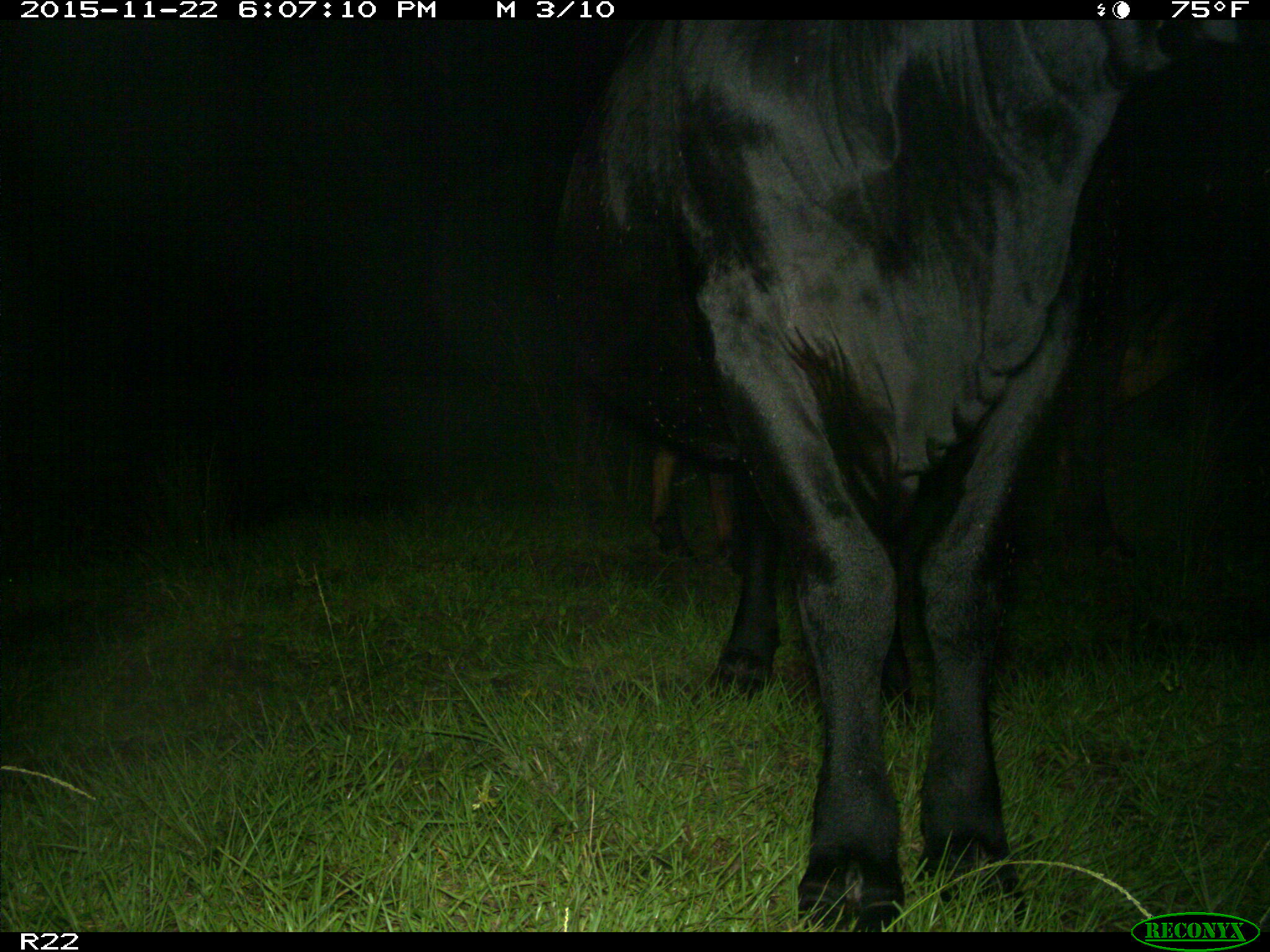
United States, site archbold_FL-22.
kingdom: Animalia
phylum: Chordata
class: Mammalia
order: Artiodactyla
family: Bovidae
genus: Bos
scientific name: Bos taurus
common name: domestic cow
Bos taurus (domestic cow).